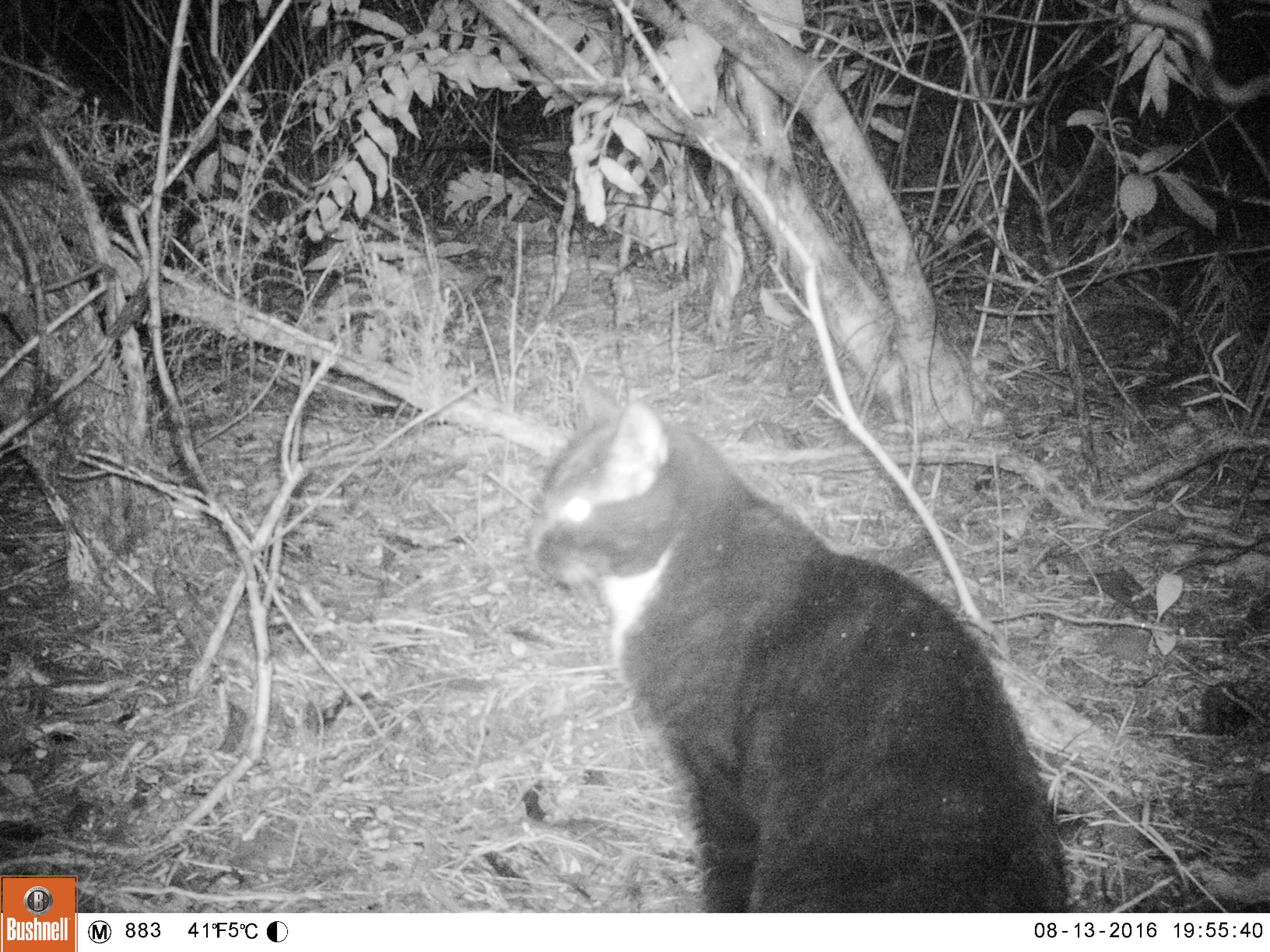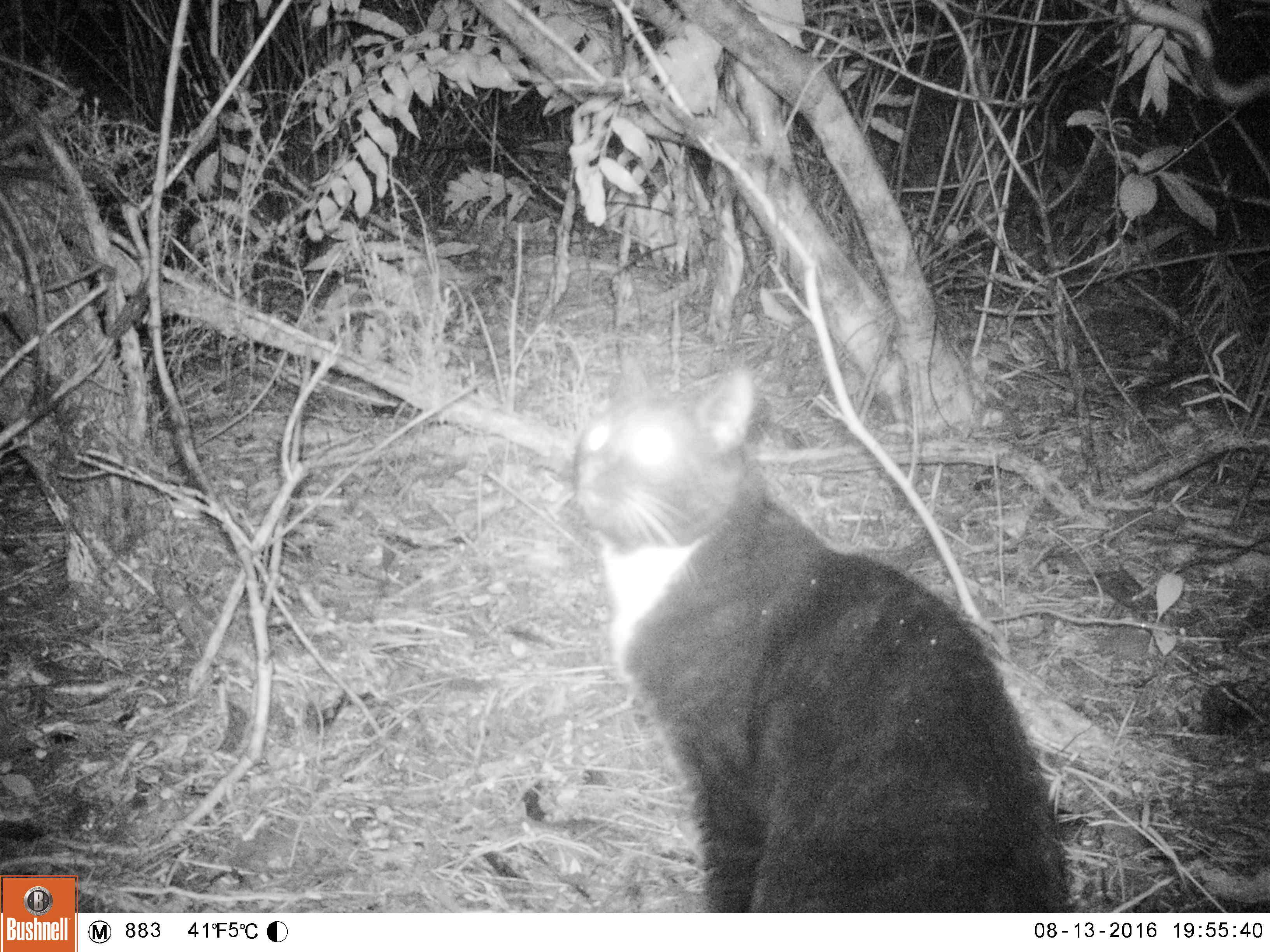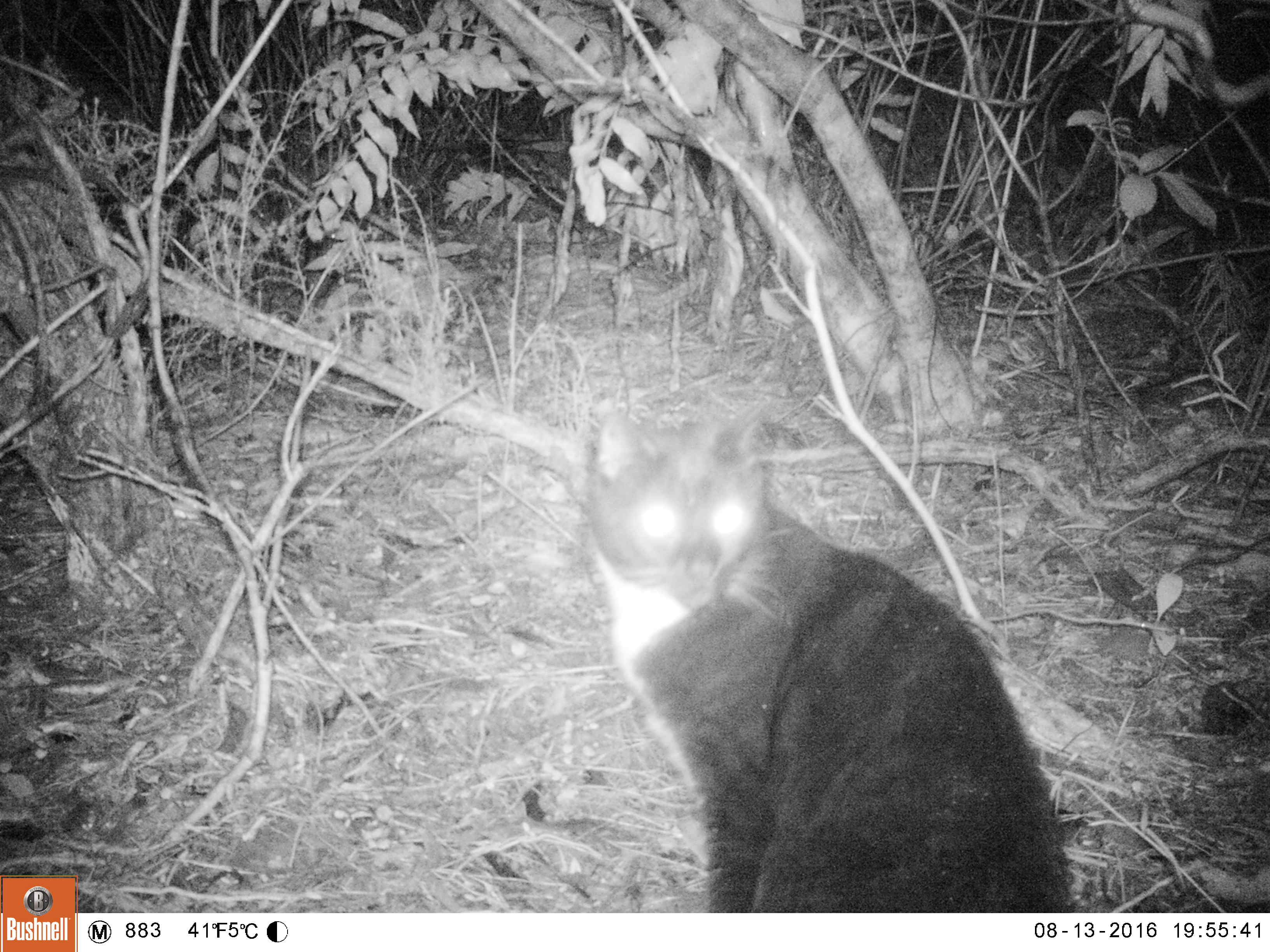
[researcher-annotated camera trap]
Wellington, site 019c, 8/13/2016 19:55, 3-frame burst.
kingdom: Animalia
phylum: Chordata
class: Mammalia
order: Carnivora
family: Felidae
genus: Felis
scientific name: Felis catus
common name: cat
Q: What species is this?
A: Cat (Felis catus).